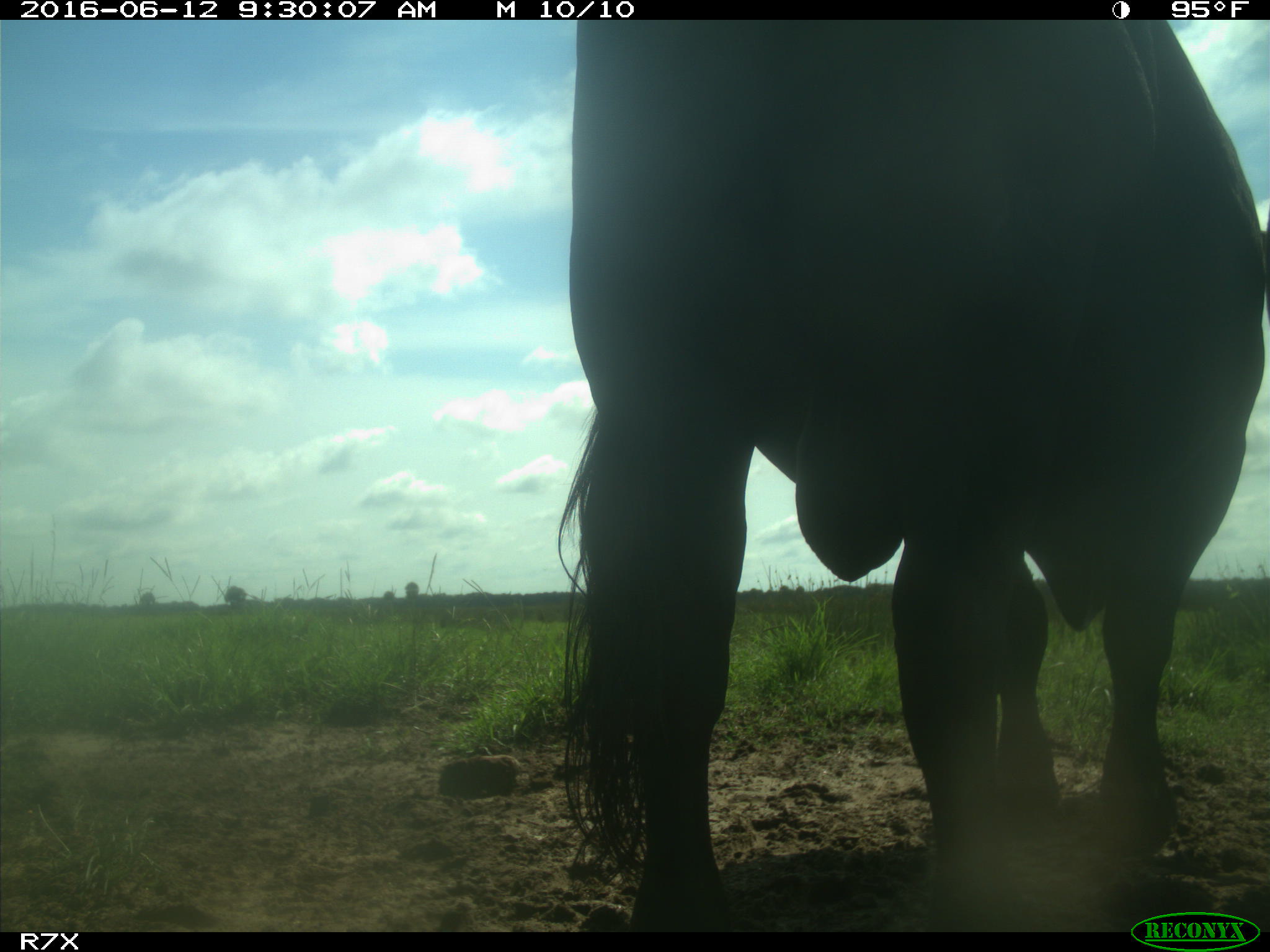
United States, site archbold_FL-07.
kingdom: Animalia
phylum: Chordata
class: Mammalia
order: Artiodactyla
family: Bovidae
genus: Bos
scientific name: Bos taurus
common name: domestic cow